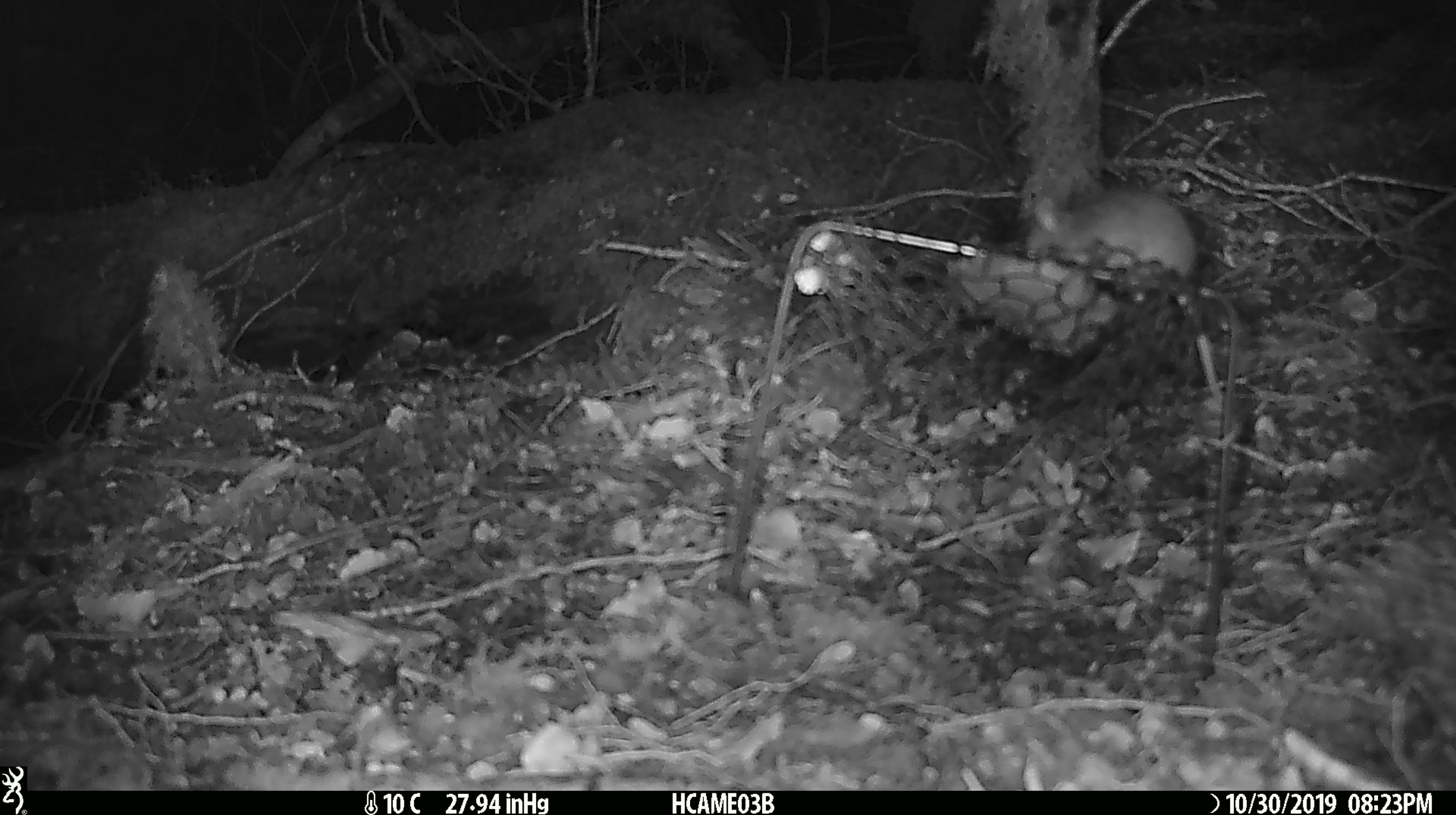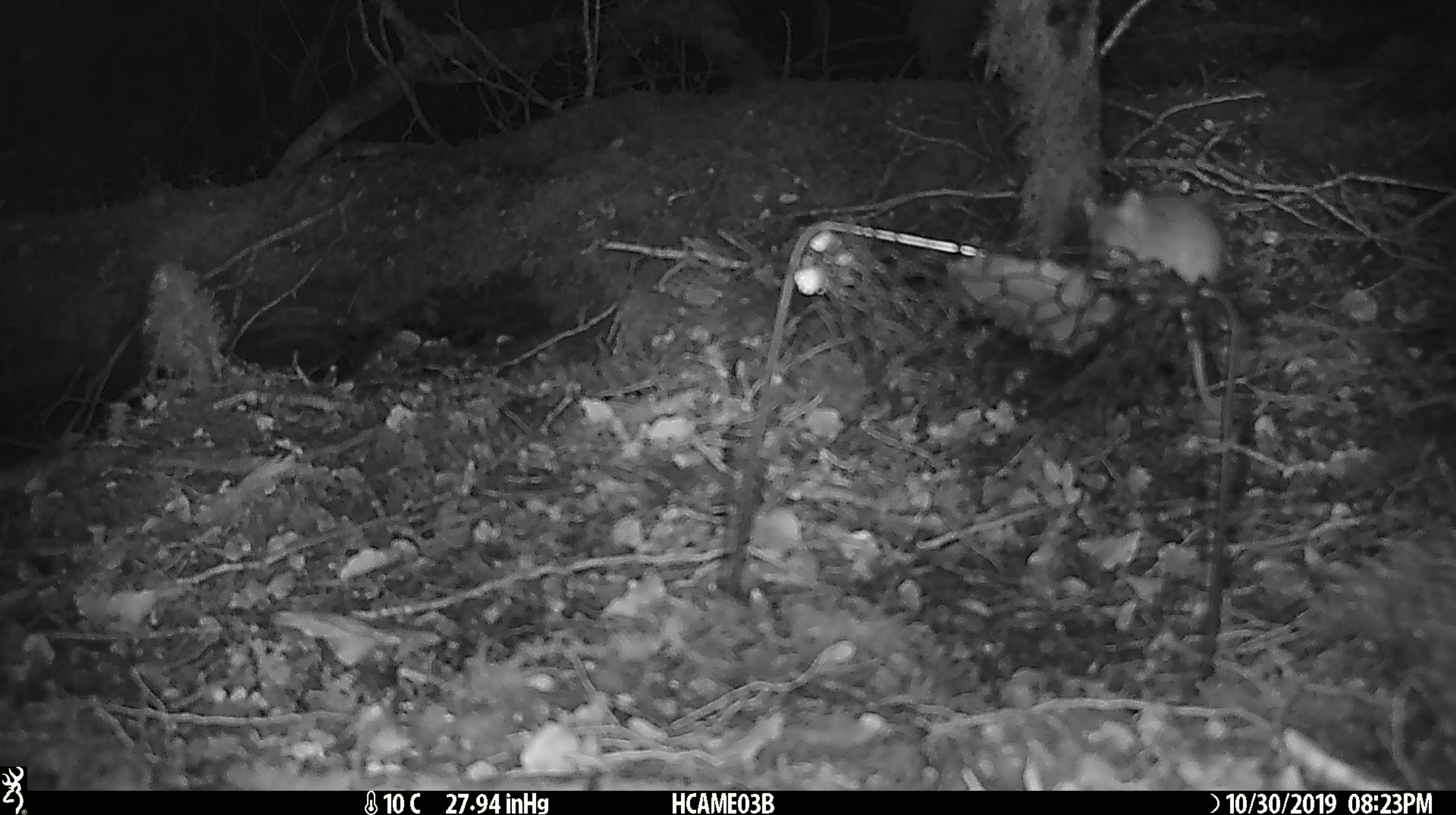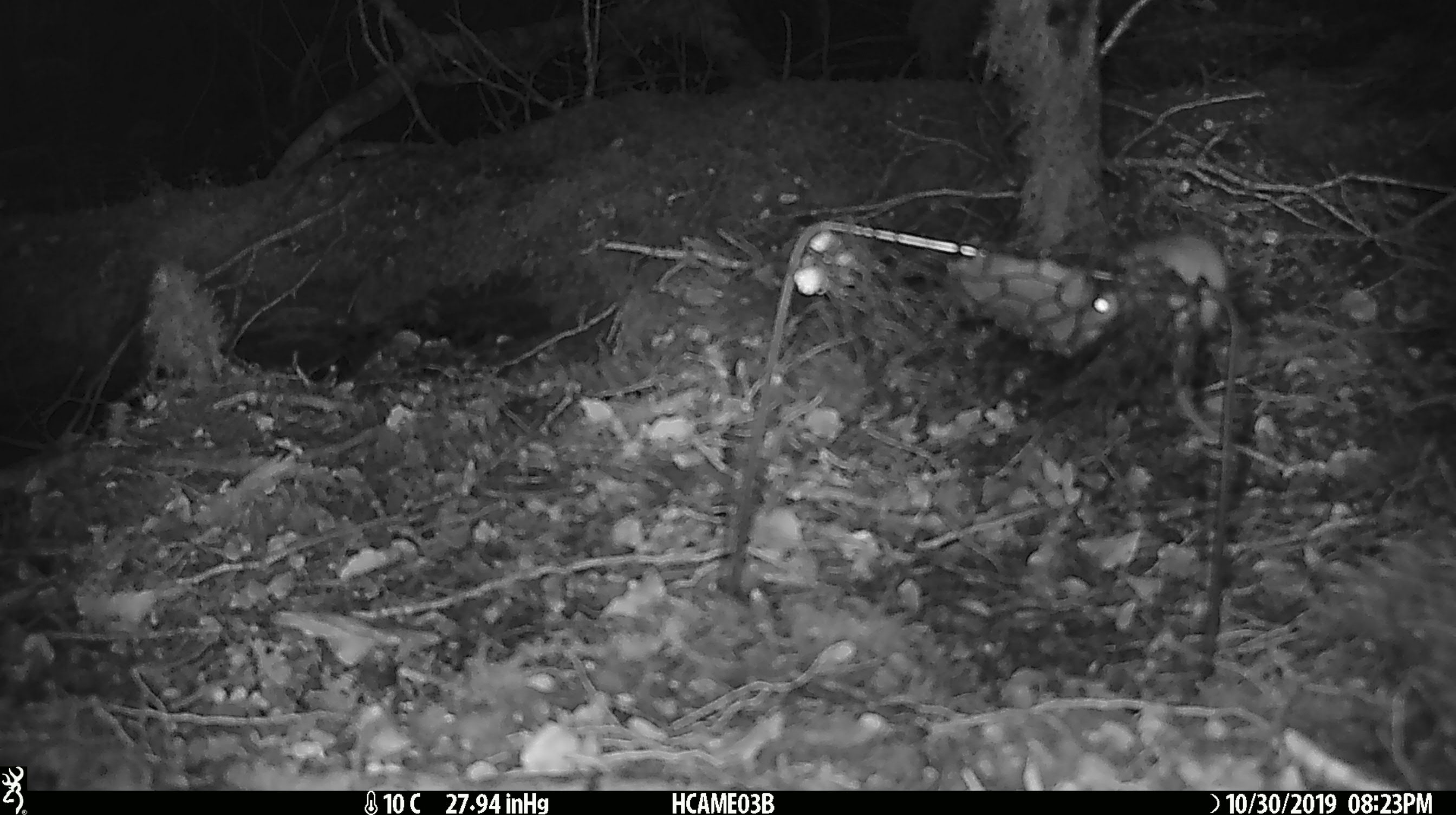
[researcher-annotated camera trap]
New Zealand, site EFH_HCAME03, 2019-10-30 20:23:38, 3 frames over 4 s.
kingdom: Animalia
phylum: Chordata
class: Mammalia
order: Rodentia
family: Muridae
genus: Mus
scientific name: Mus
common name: mouse